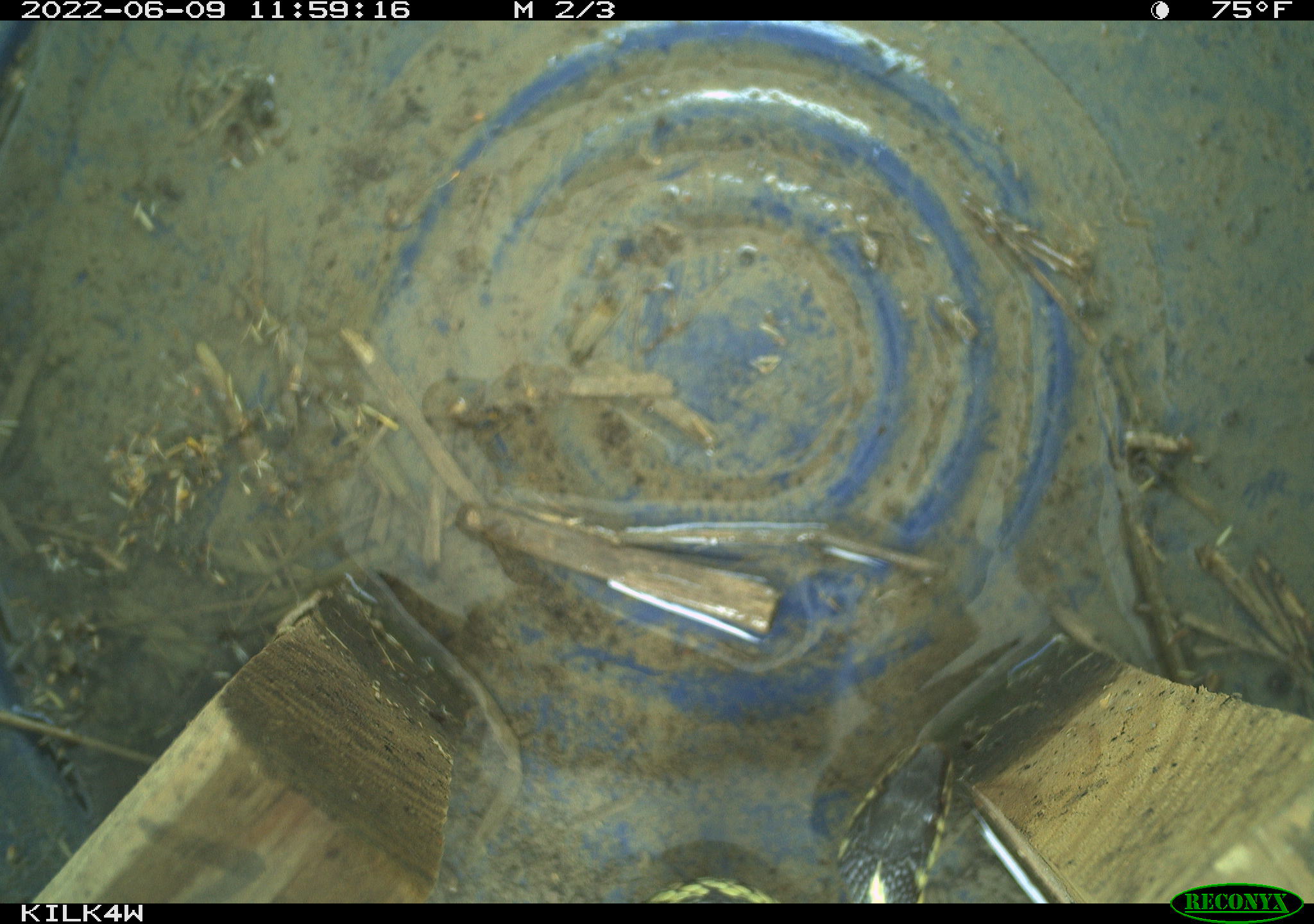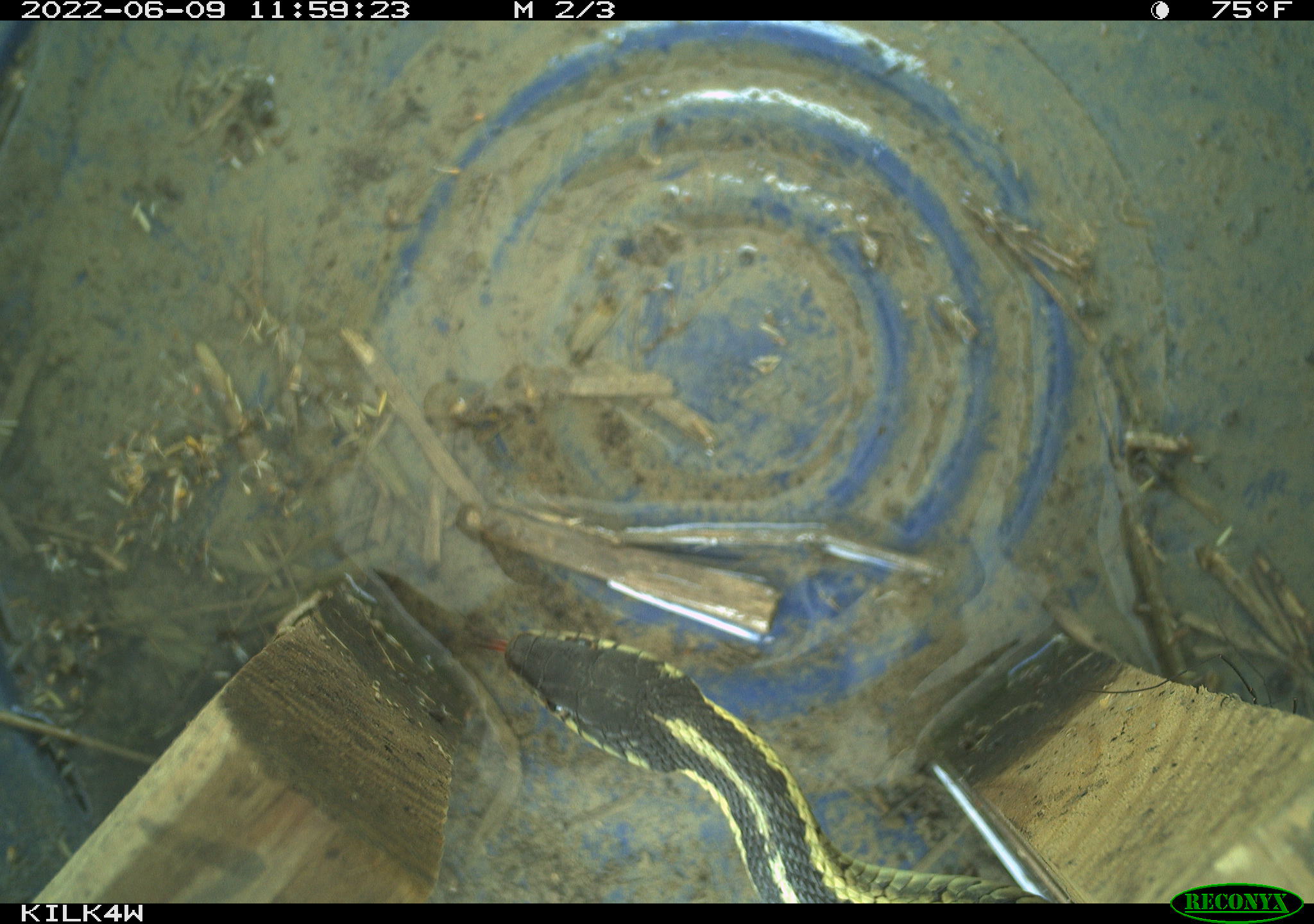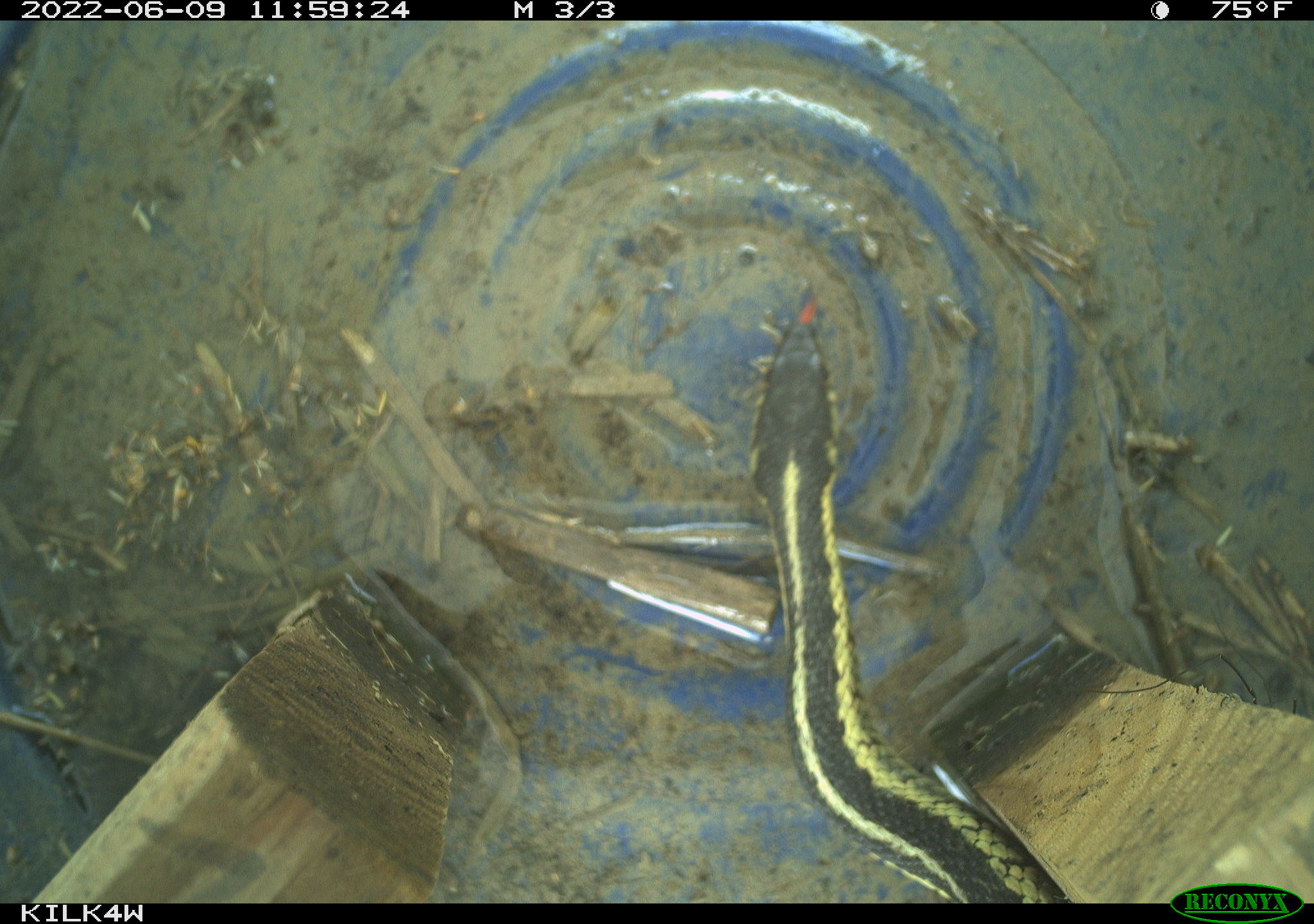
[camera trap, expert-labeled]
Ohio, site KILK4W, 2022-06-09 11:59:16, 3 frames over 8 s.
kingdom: Animalia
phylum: Chordata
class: Reptilia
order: Squamata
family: Colubridae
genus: Thamnophis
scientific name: Thamnophis sirtalis sirtalis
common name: eastern gartersnake